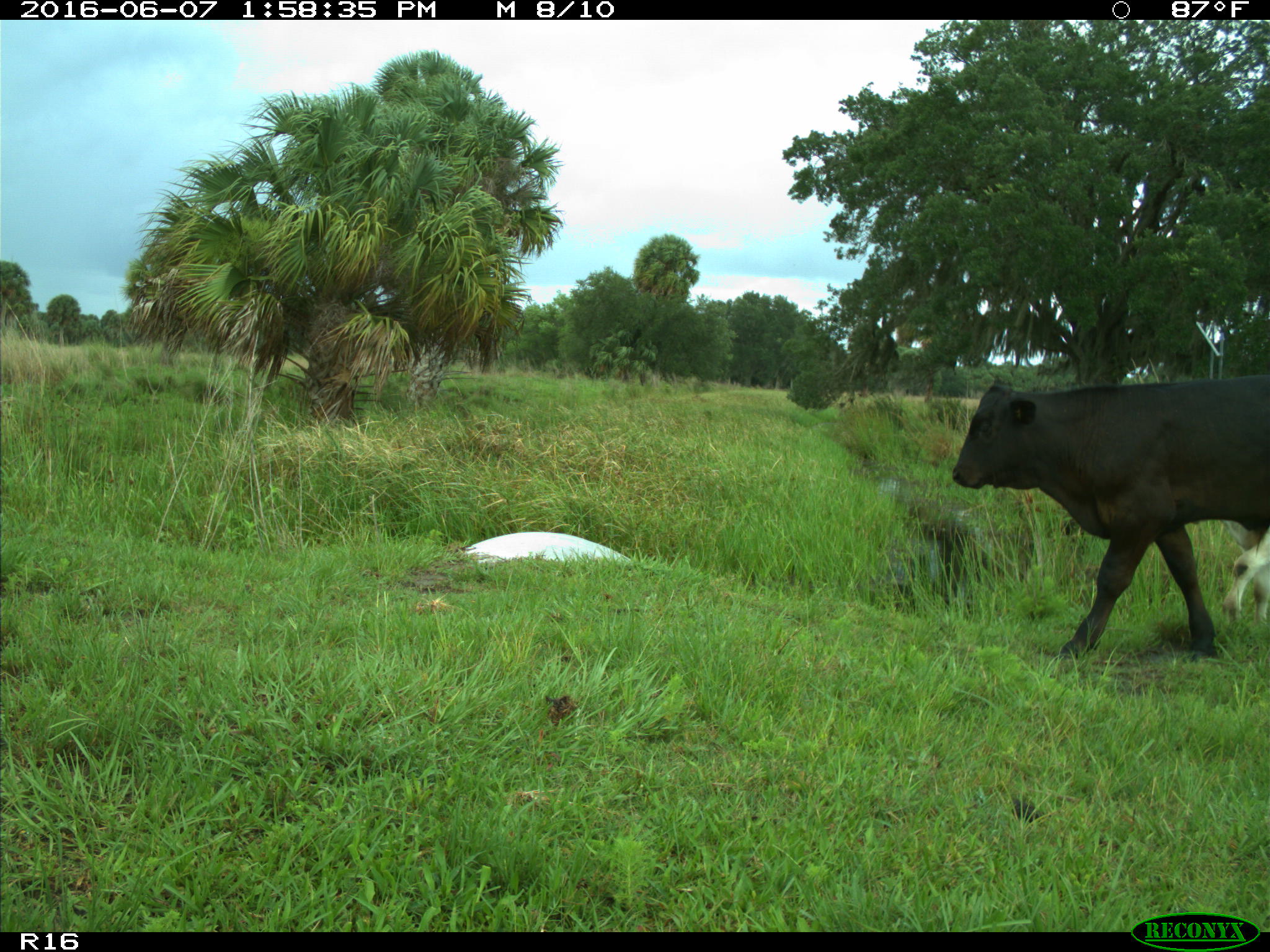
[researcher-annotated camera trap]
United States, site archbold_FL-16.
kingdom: Animalia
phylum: Chordata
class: Mammalia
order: Artiodactyla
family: Bovidae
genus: Bos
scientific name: Bos taurus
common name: domestic cow